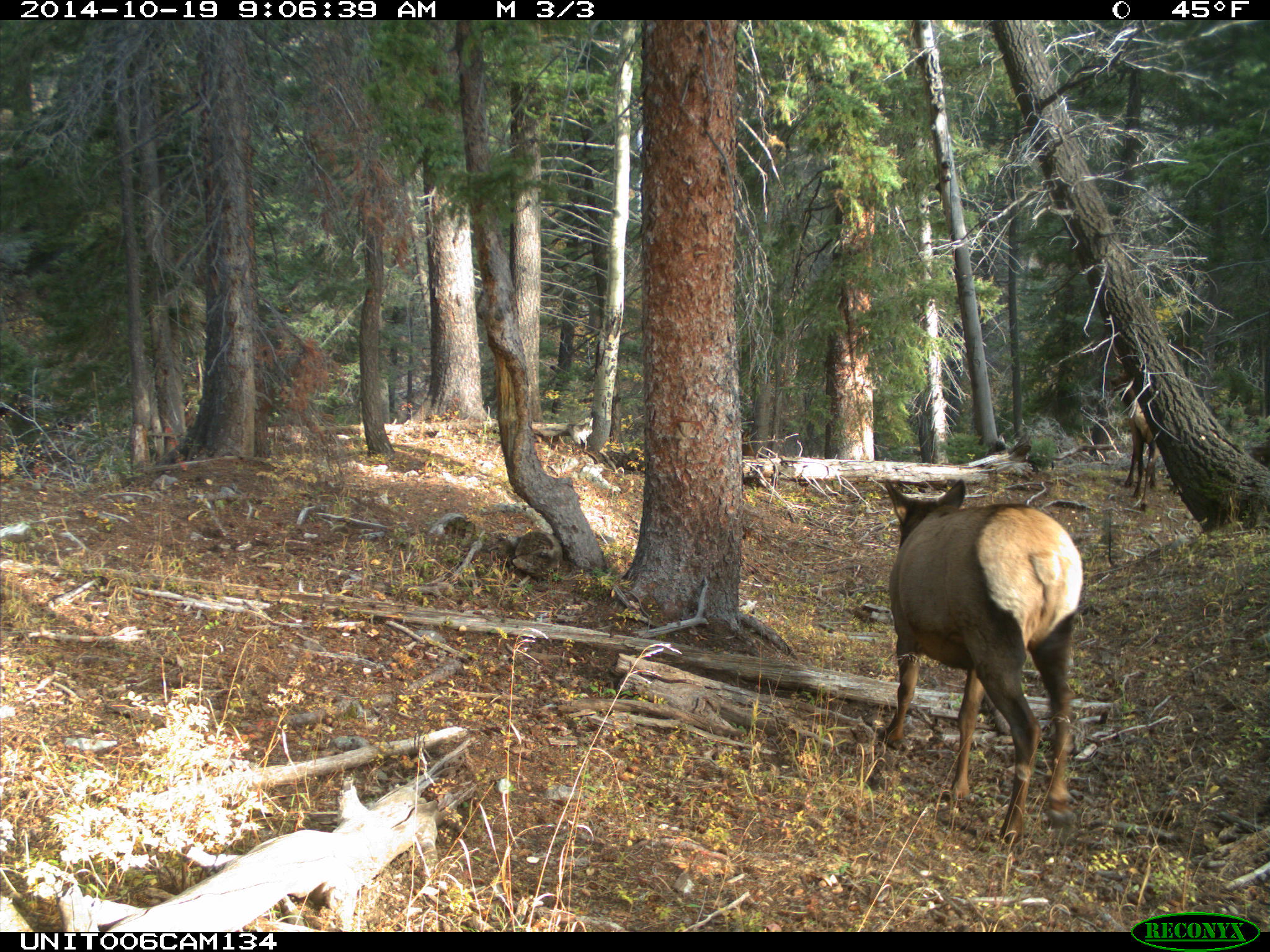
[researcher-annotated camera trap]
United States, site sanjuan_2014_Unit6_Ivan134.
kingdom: Animalia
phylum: Chordata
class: Mammalia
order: Artiodactyla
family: Cervidae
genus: Cervus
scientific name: Cervus elaphus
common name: red deer